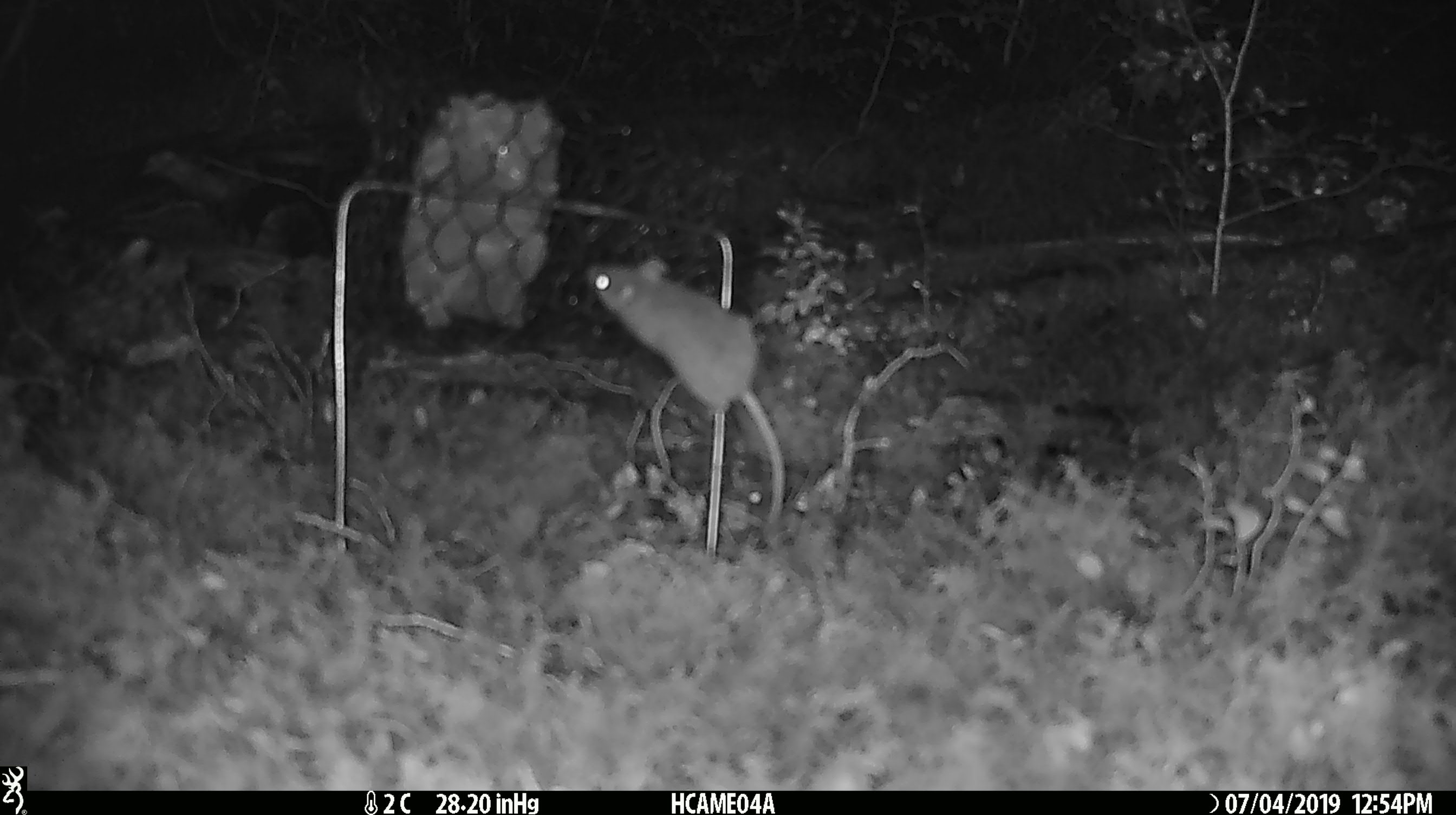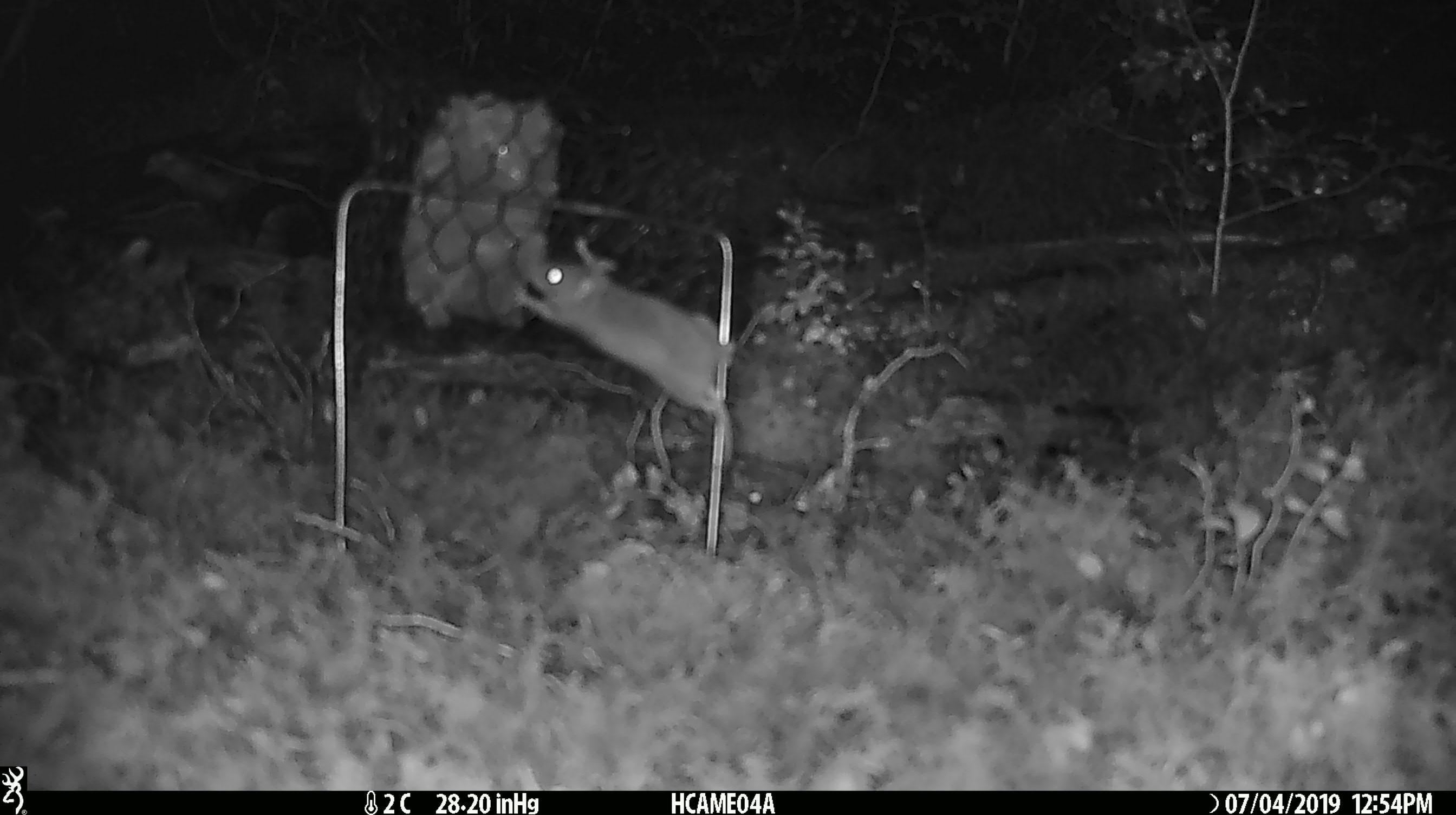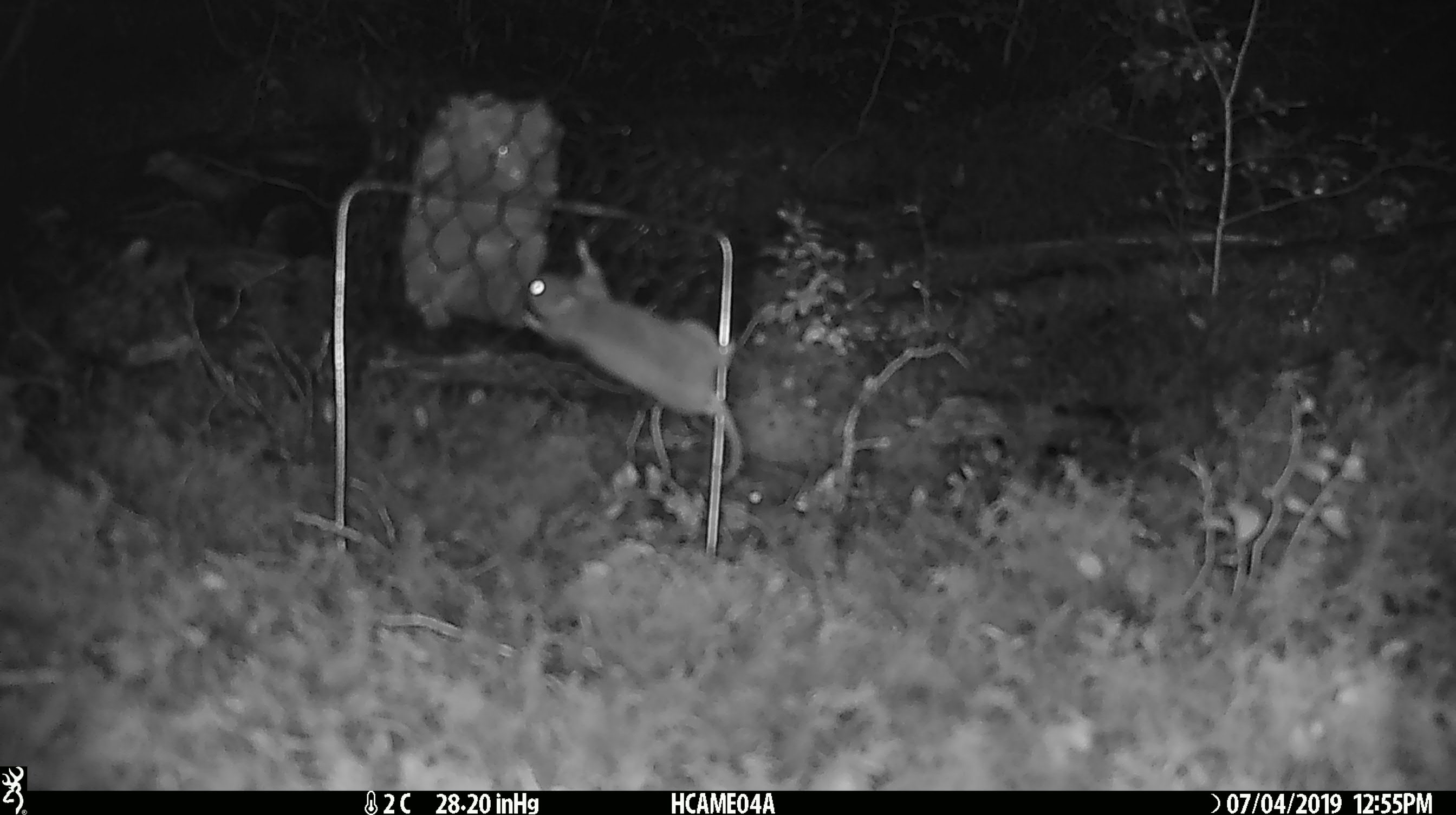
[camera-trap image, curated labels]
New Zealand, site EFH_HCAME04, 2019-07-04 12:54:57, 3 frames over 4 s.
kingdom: Animalia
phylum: Chordata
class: Mammalia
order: Rodentia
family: Muridae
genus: Mus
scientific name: Mus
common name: mouse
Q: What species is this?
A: Mouse (Mus).